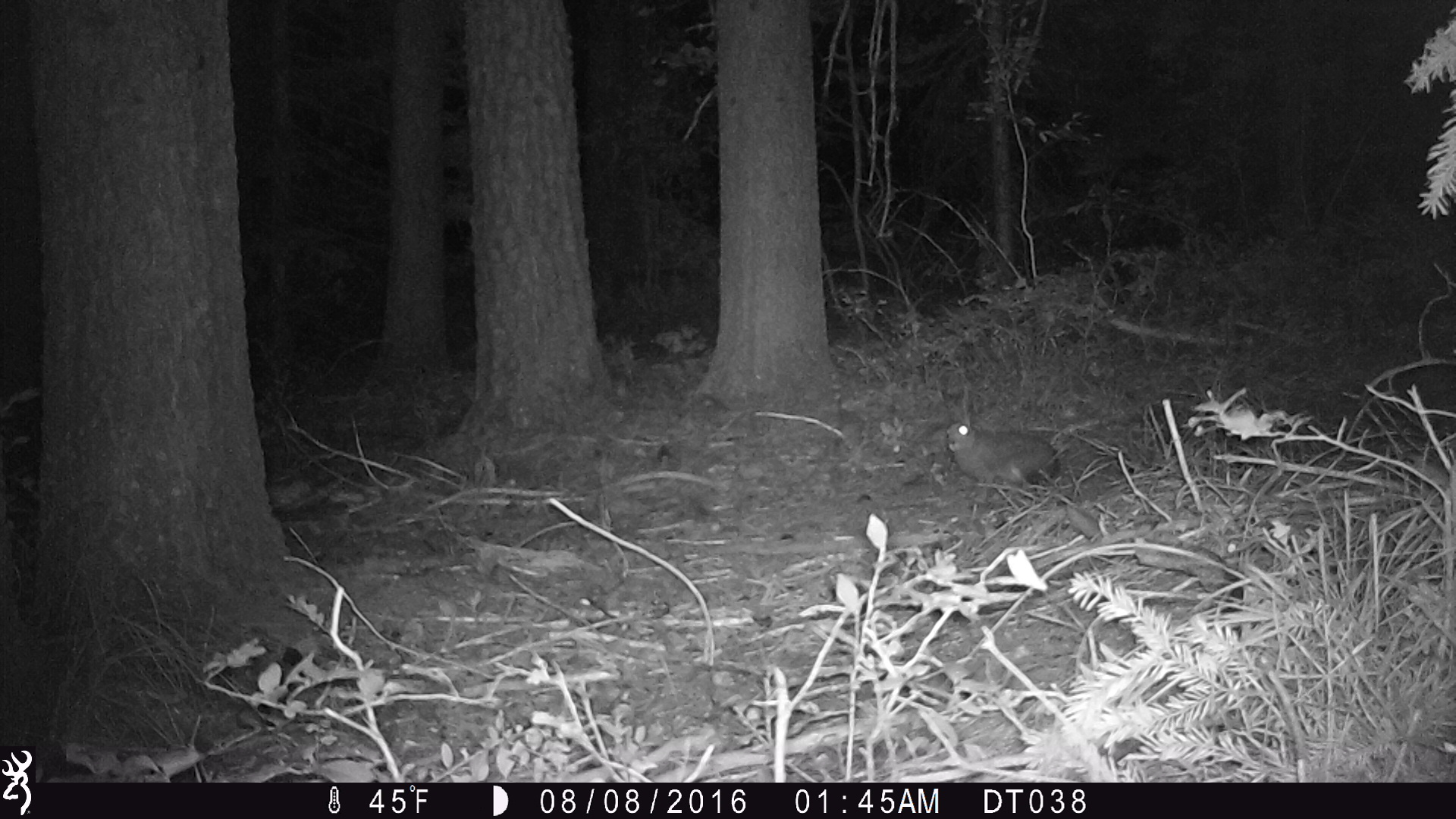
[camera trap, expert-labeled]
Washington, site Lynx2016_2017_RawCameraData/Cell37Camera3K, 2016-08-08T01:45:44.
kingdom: Animalia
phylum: Chordata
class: Mammalia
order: Lagomorpha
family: Leporidae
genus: Lepus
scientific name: Lepus americanus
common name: snowshoe hare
Lepus americanus (snowshoe hare). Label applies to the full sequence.